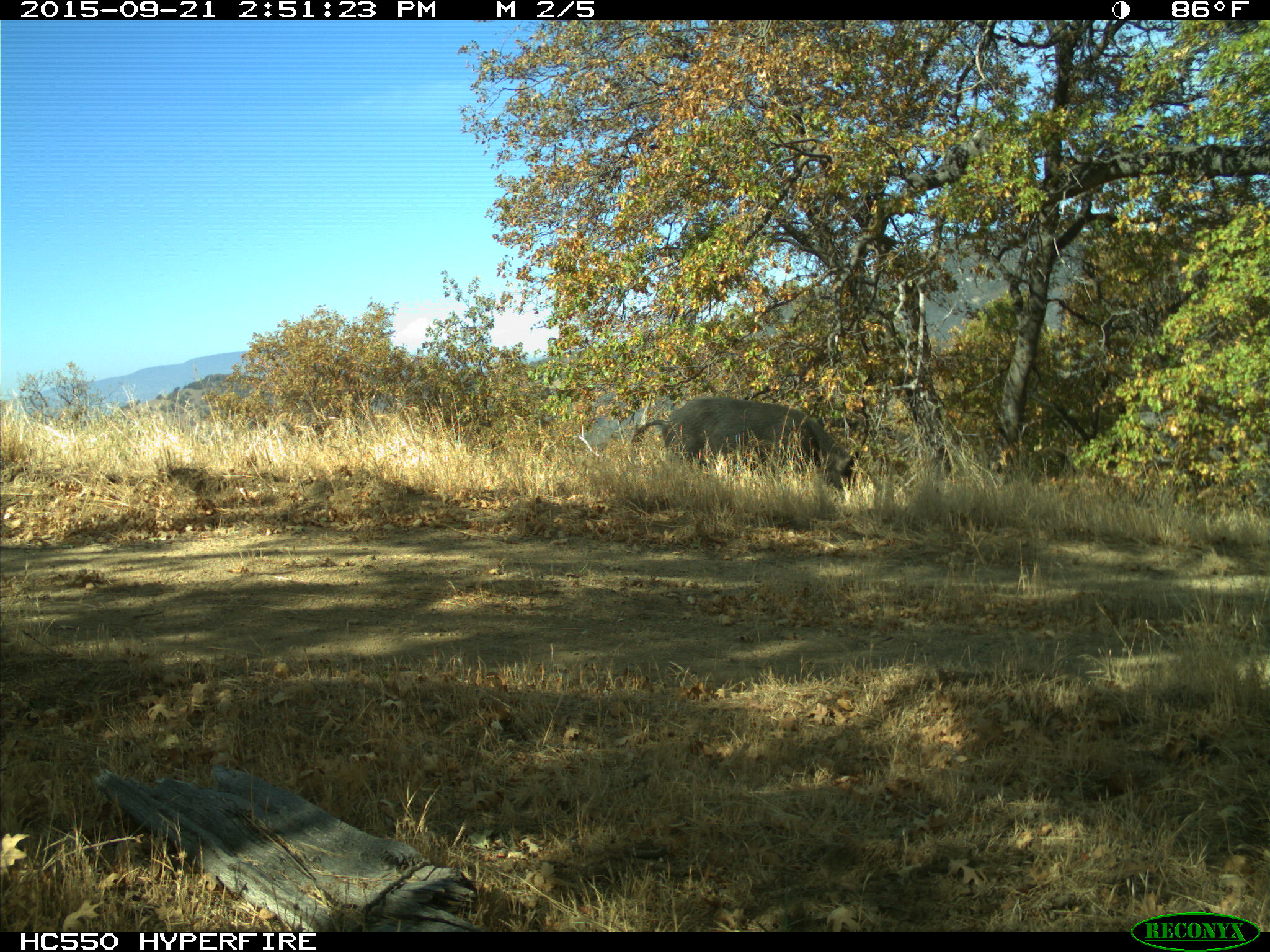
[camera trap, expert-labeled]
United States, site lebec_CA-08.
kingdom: Animalia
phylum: Chordata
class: Mammalia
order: Artiodactyla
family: Suidae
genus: Sus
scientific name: Sus scrofa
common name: wild boar